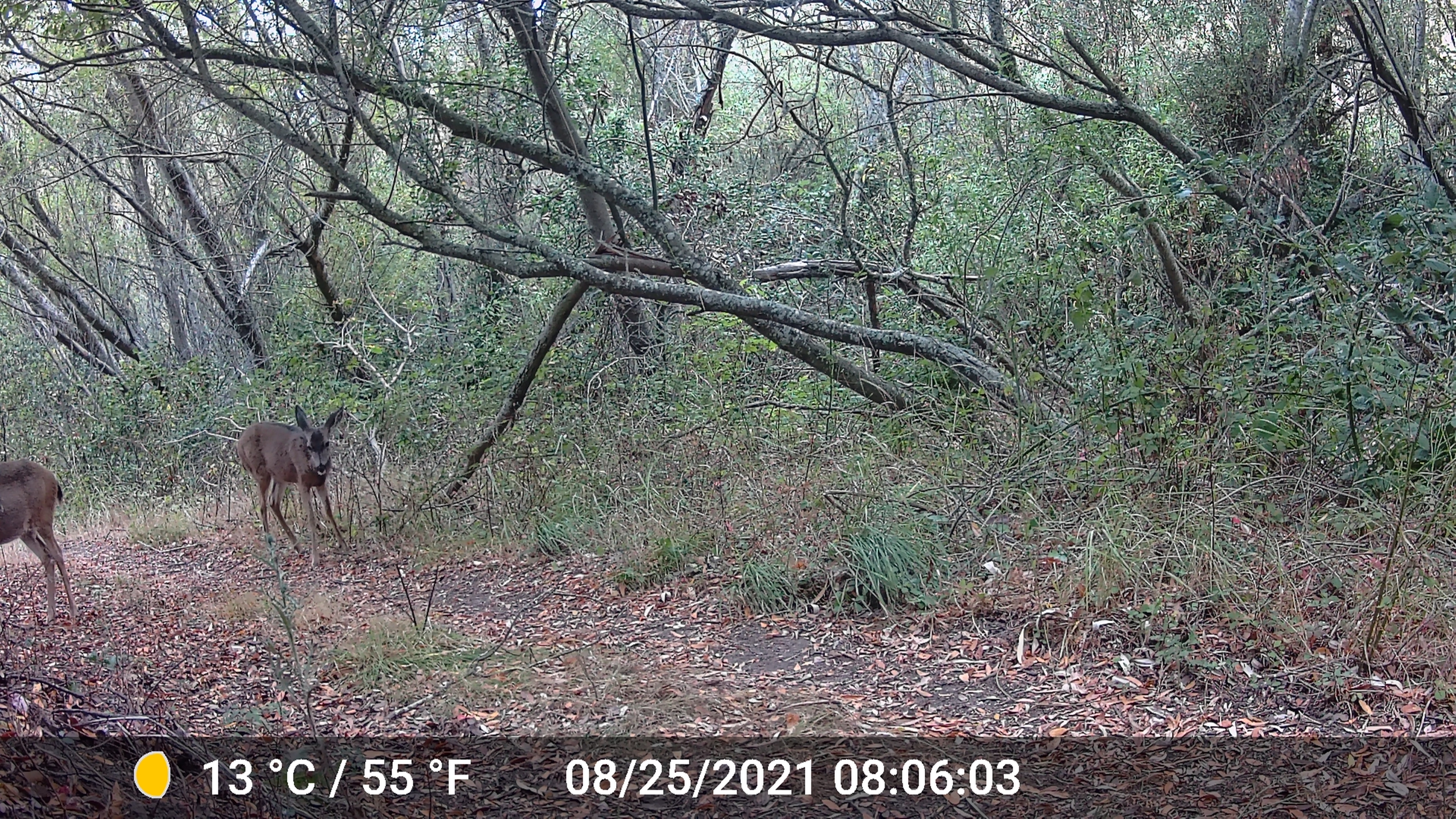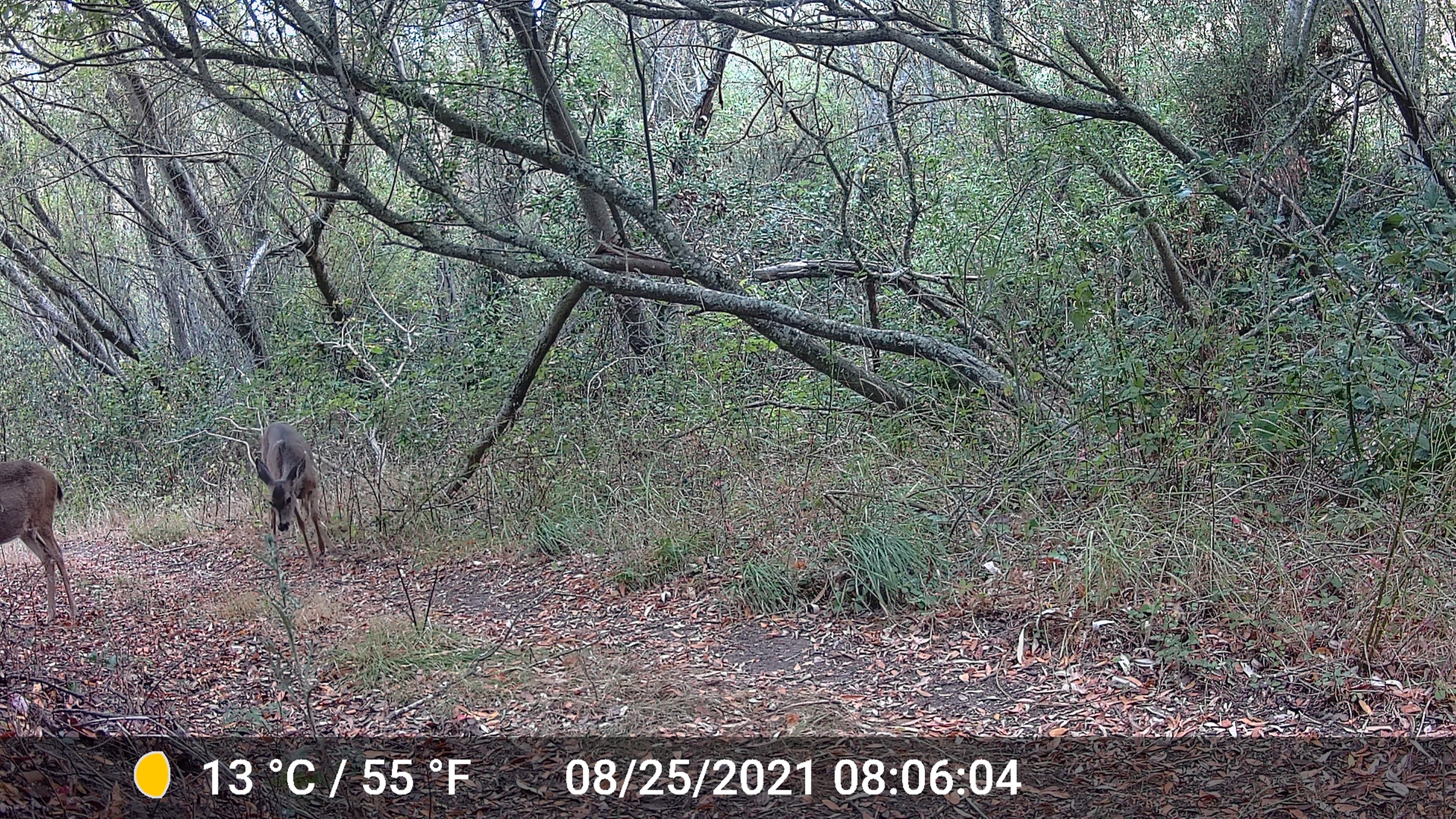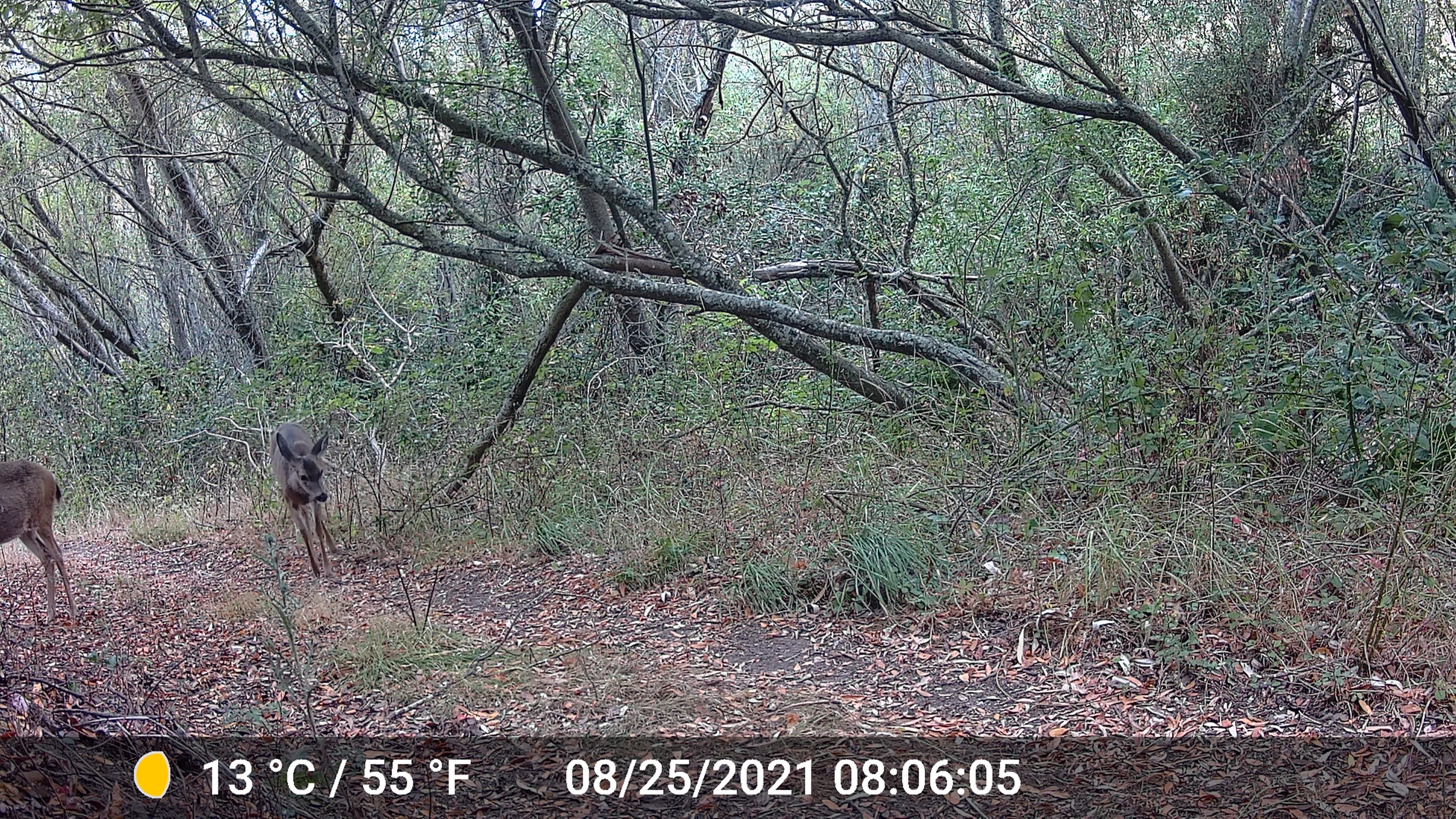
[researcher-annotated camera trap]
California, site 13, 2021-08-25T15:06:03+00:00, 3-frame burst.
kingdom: Animalia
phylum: Chordata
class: Mammalia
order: Artiodactyla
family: Cervidae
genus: Odocoileus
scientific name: Odocoileus hemionus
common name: mule deer